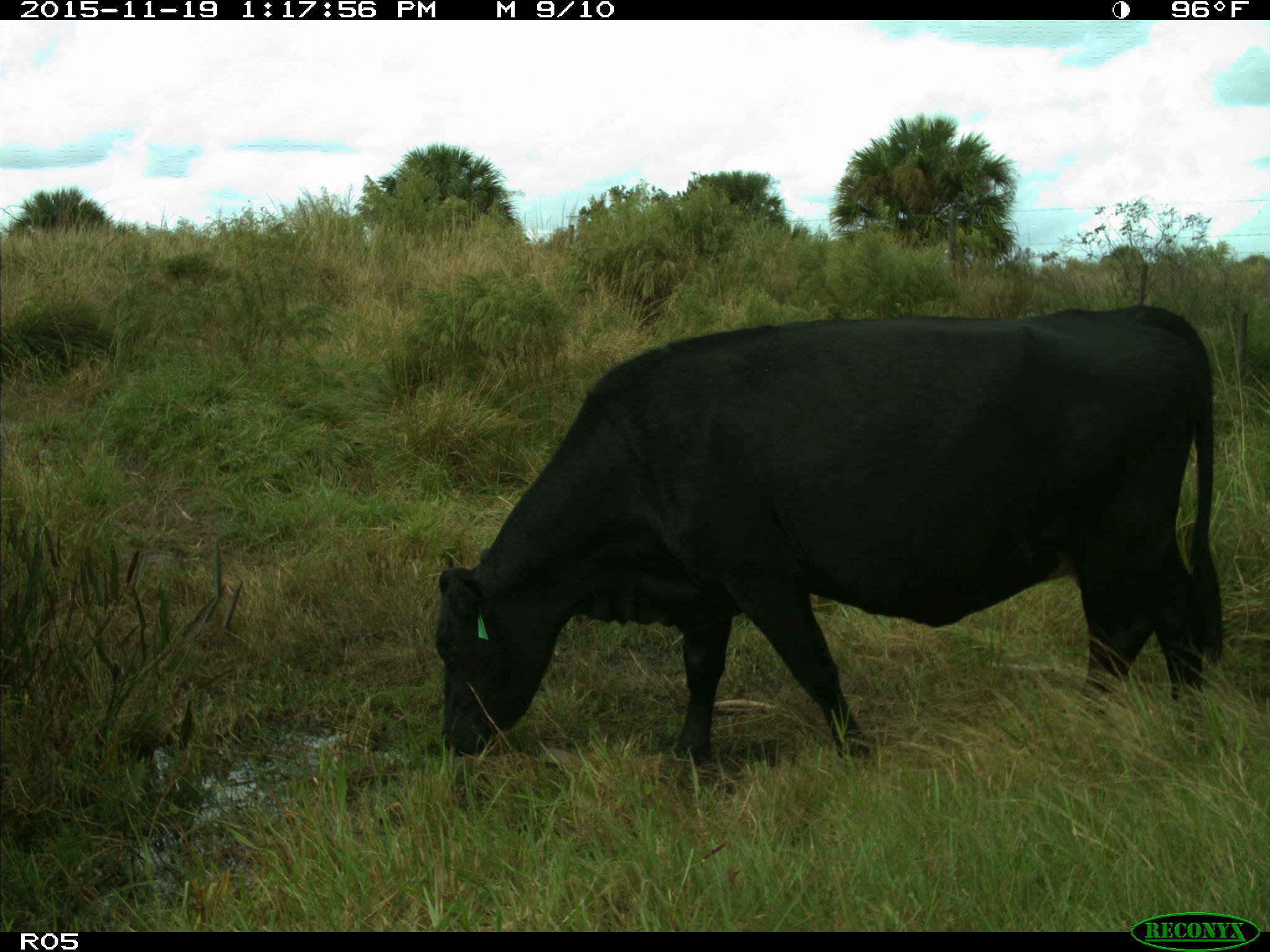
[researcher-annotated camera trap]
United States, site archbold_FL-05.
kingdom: Animalia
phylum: Chordata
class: Mammalia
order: Artiodactyla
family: Bovidae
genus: Bos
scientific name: Bos taurus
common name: domestic cow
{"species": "Bos taurus (domestic cow)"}